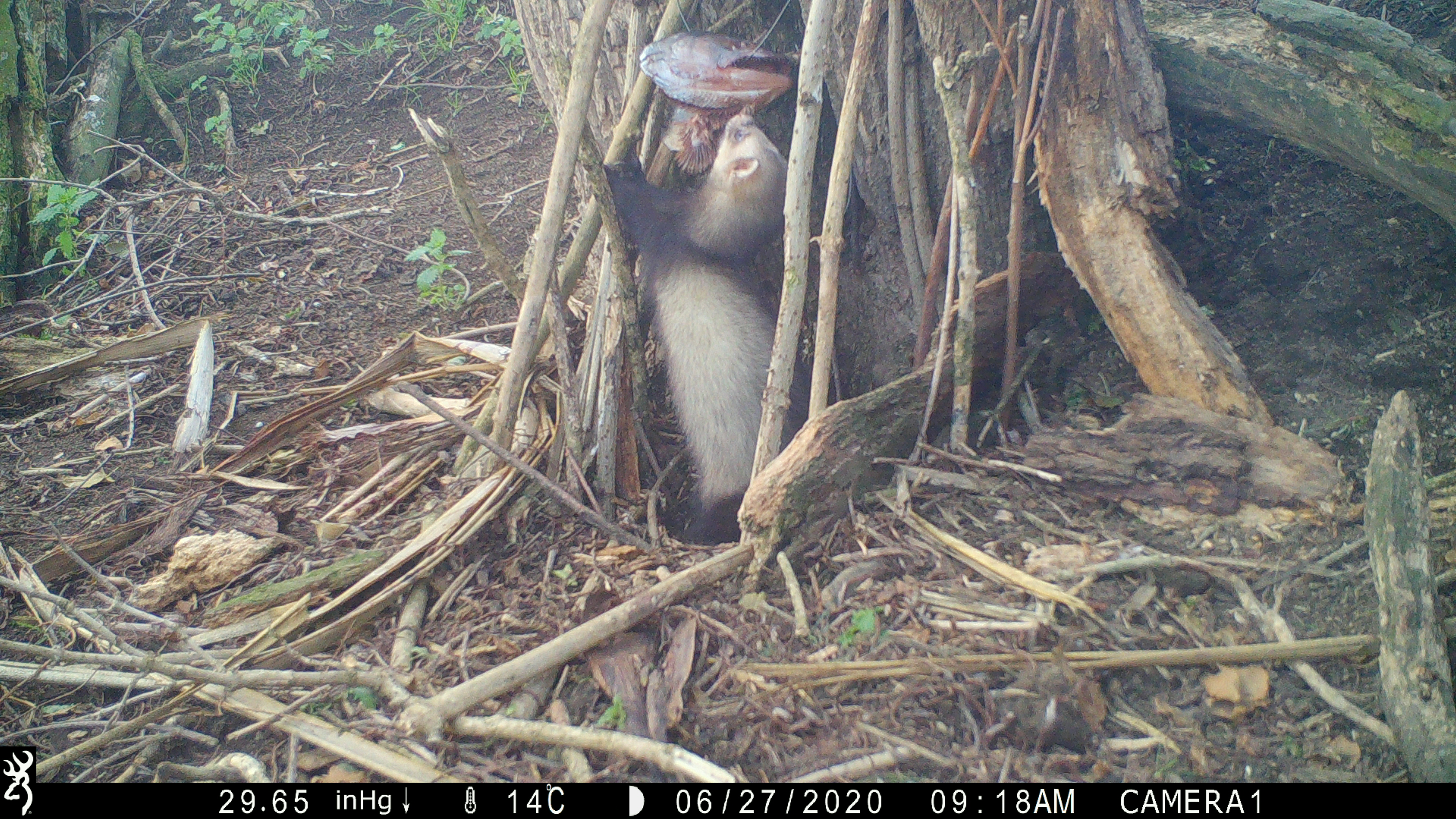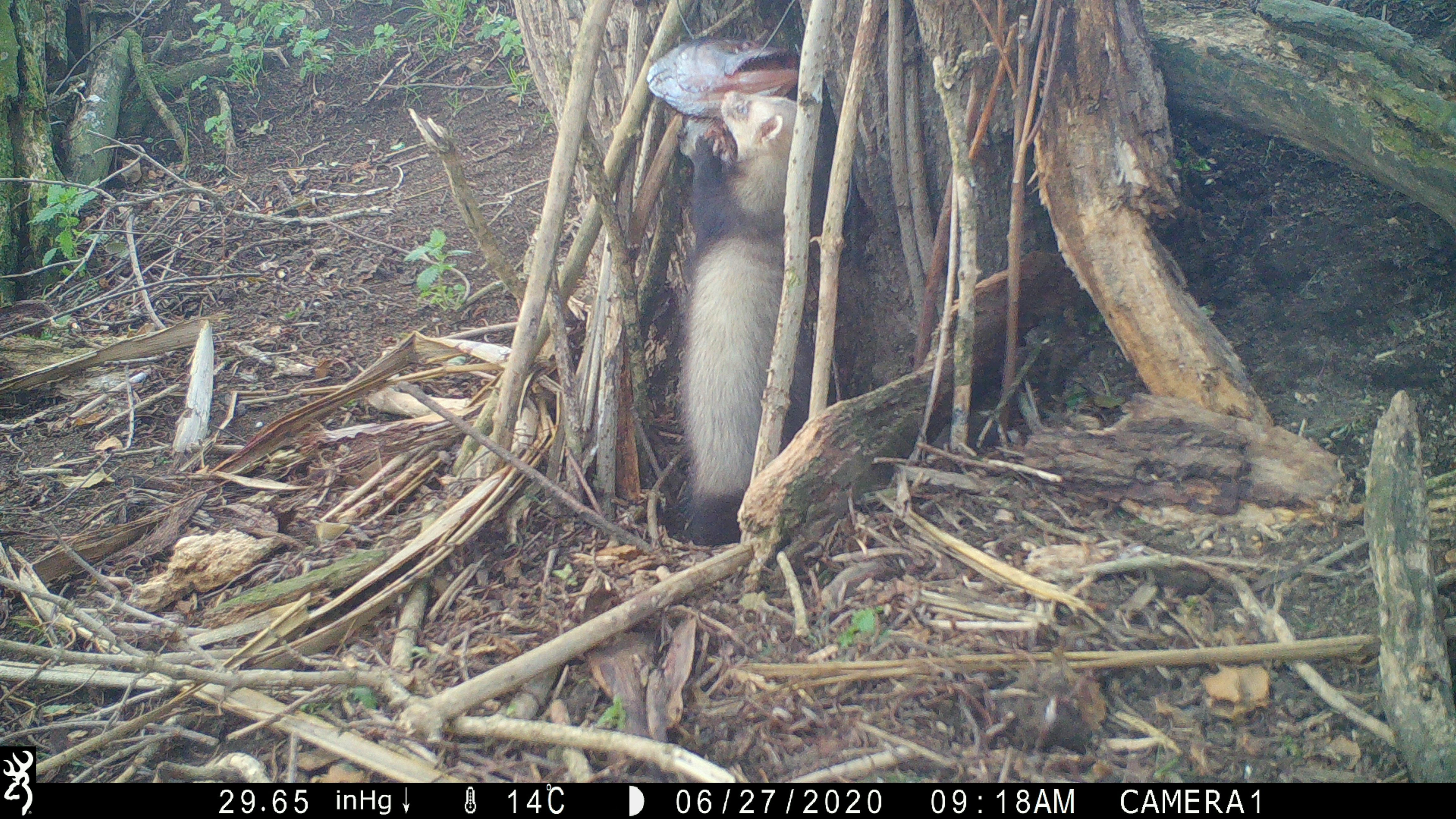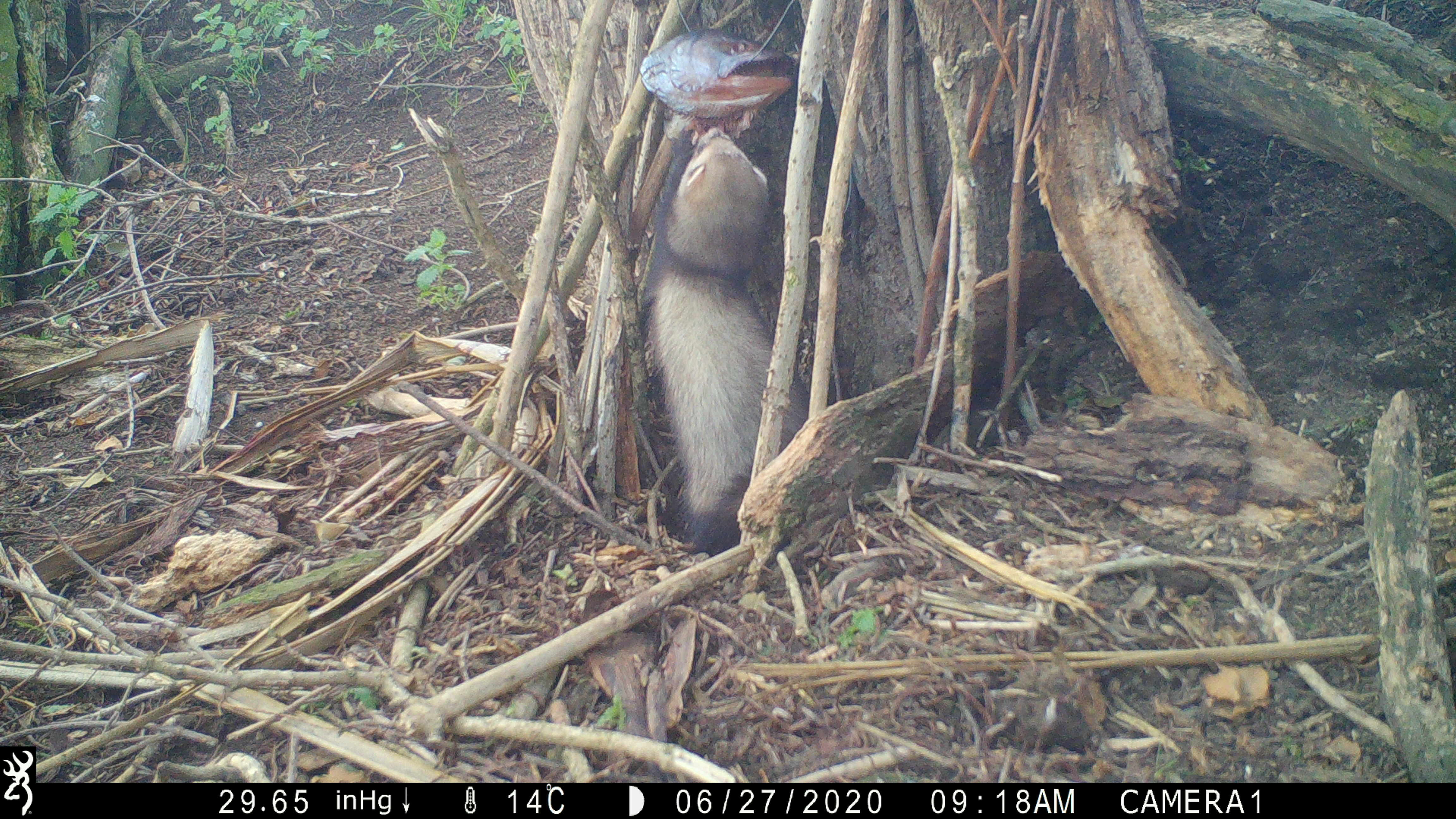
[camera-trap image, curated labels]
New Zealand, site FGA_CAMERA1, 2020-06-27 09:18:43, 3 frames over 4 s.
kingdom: Animalia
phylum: Chordata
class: Mammalia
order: Carnivora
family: Mustelidae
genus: Mustela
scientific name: Mustela furo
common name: ferret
Ferret (Mustela furo).